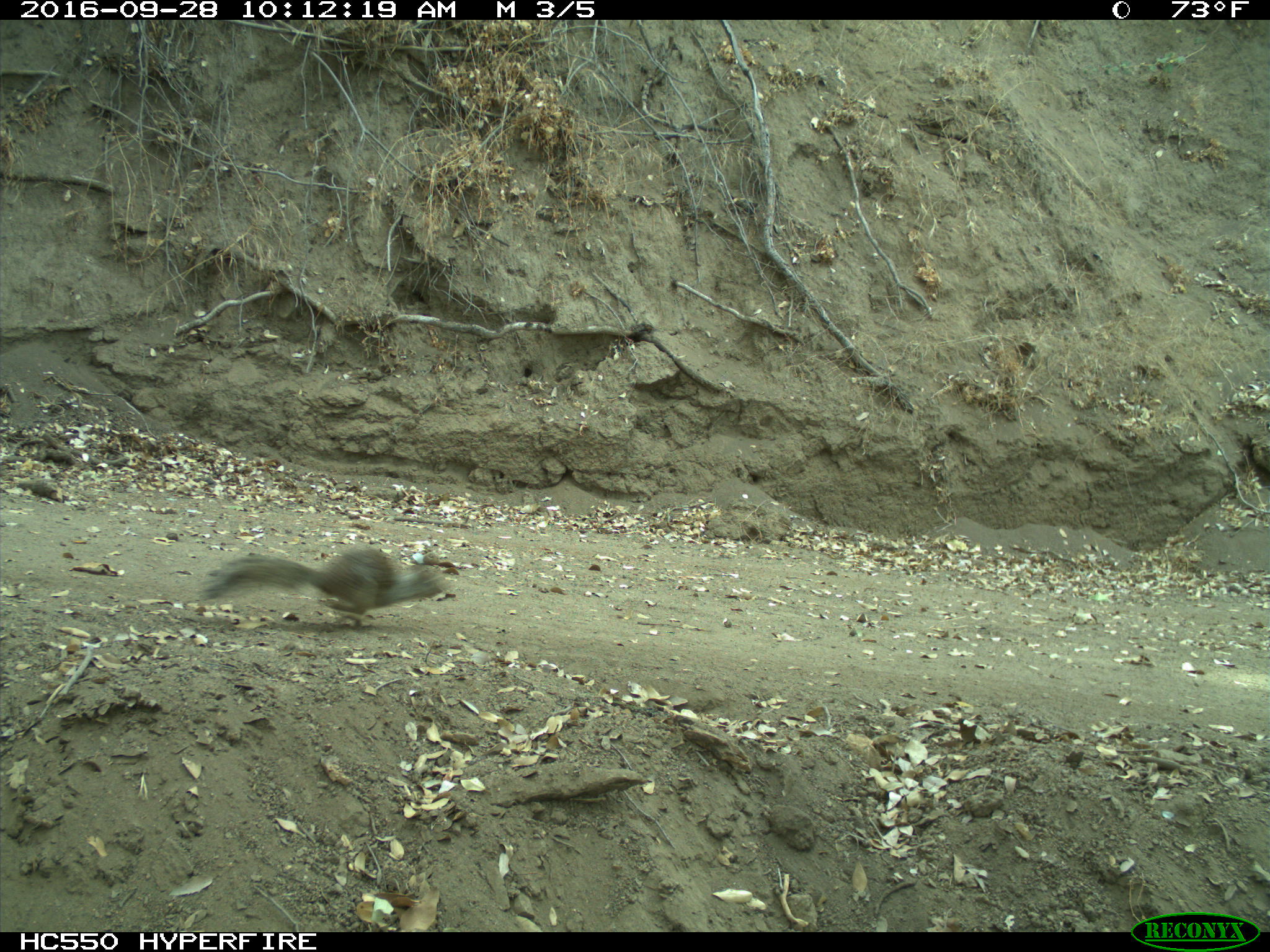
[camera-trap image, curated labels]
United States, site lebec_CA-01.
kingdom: Animalia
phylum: Chordata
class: Mammalia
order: Rodentia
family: Sciuridae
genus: Otospermophilus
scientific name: Otospermophilus beecheyi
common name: california ground squirrel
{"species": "Otospermophilus beecheyi (california ground squirrel)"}